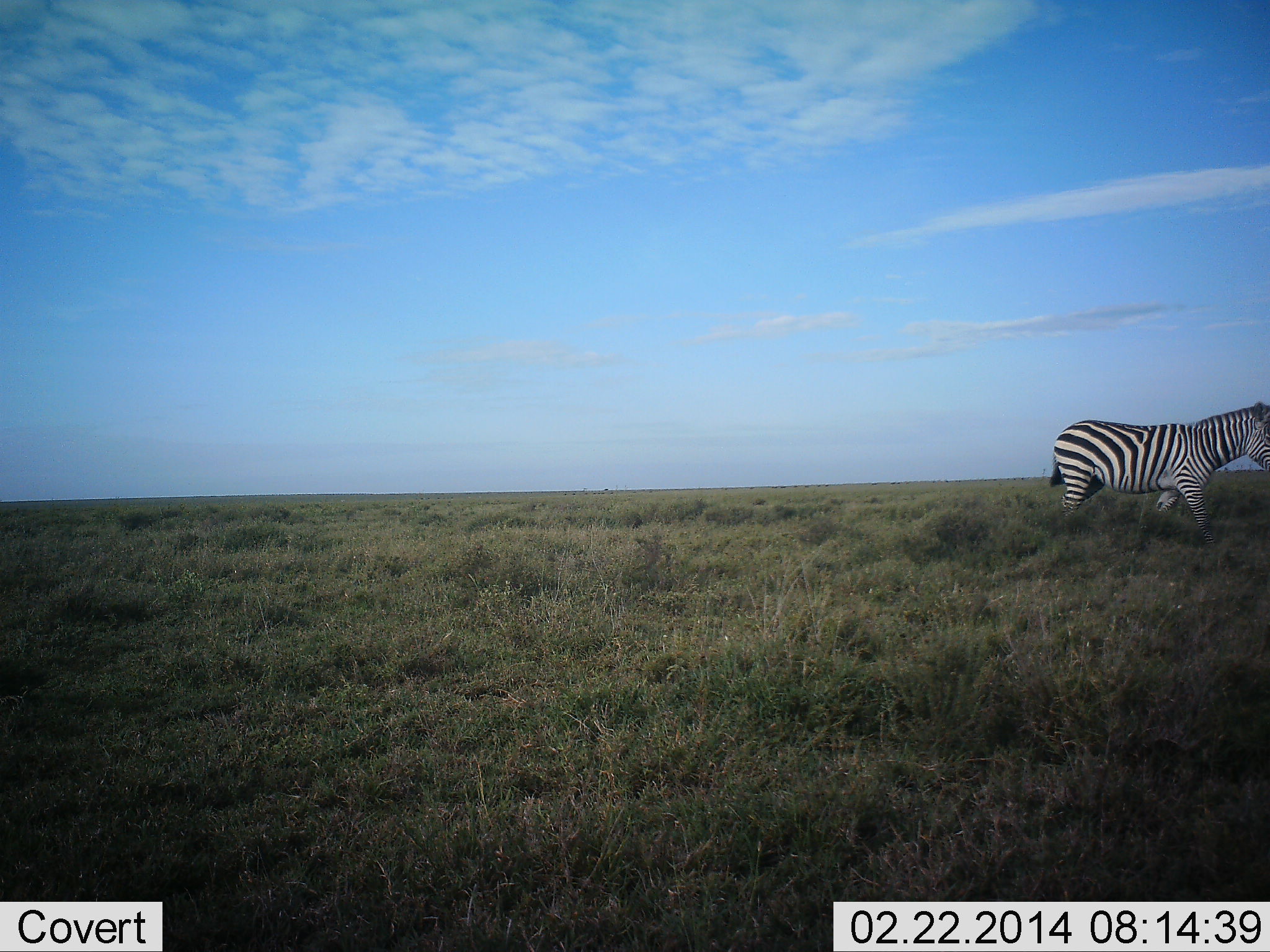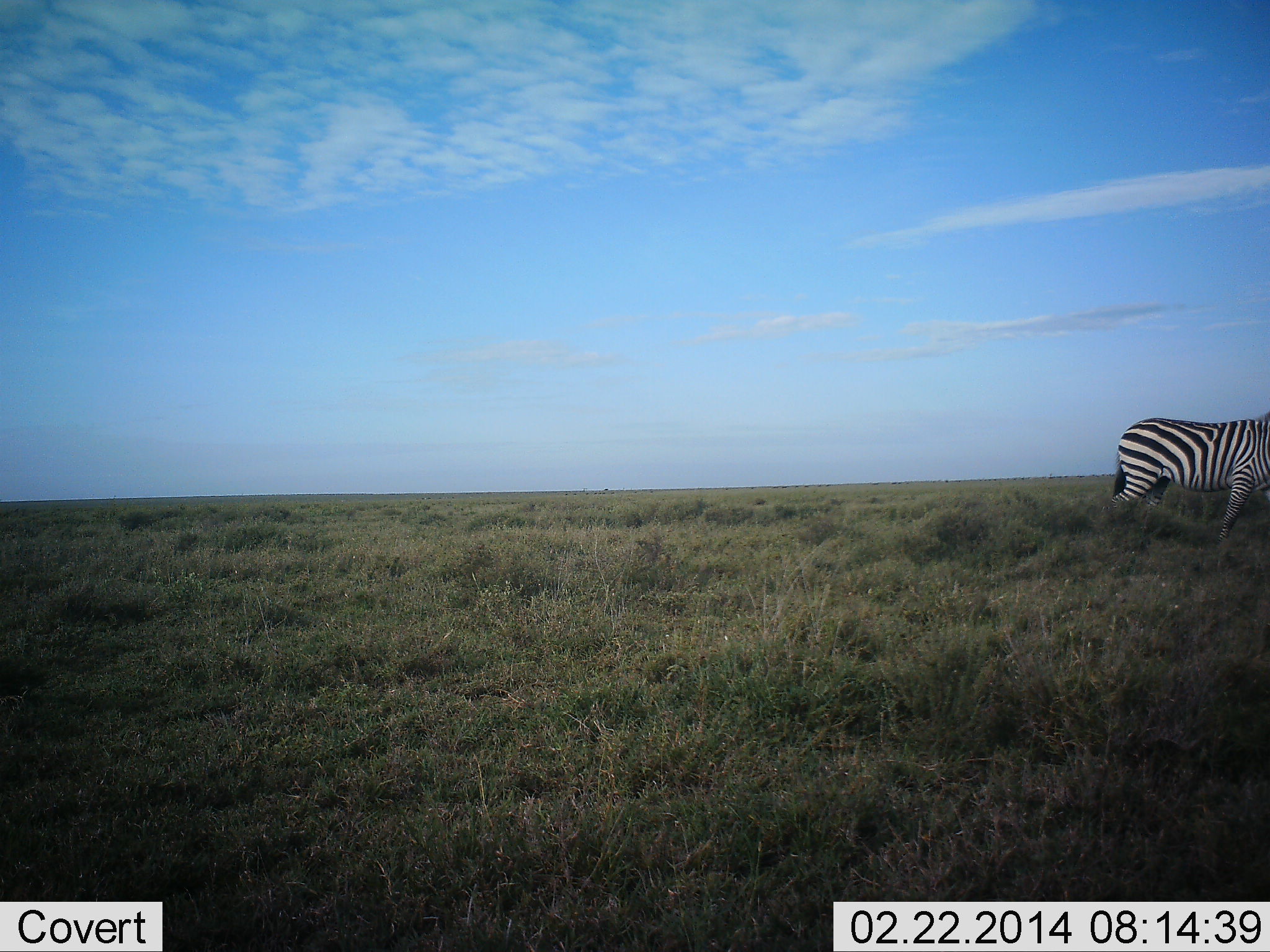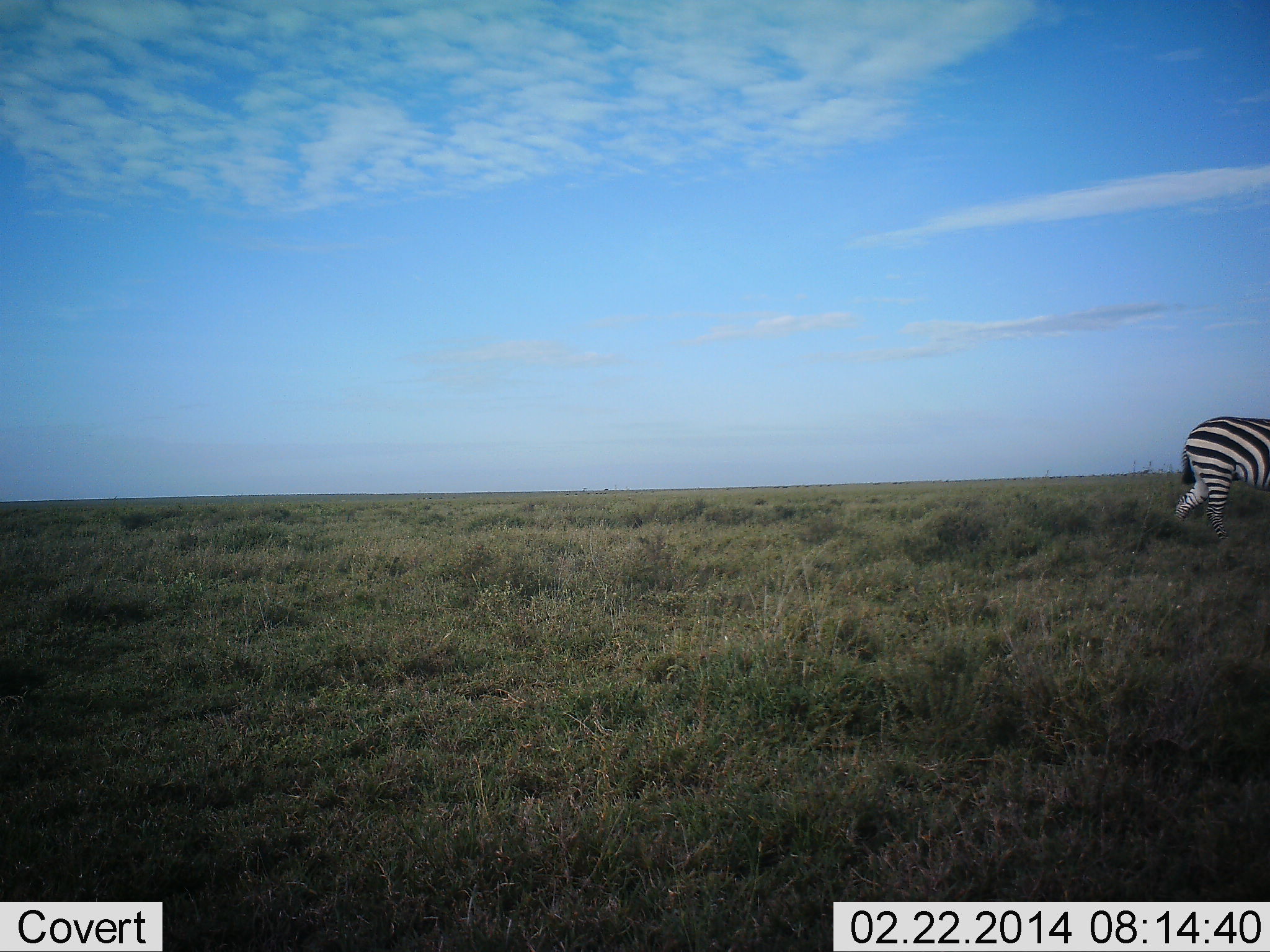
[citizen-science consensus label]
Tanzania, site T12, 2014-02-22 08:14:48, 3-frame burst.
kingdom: Animalia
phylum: Chordata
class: Mammalia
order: Perissodactyla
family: Equidae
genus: Equus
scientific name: Equus quagga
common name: plains zebra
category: zebra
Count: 1.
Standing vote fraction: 0%.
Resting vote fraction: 0%.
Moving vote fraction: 100%.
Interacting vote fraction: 0%.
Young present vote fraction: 0%.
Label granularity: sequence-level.